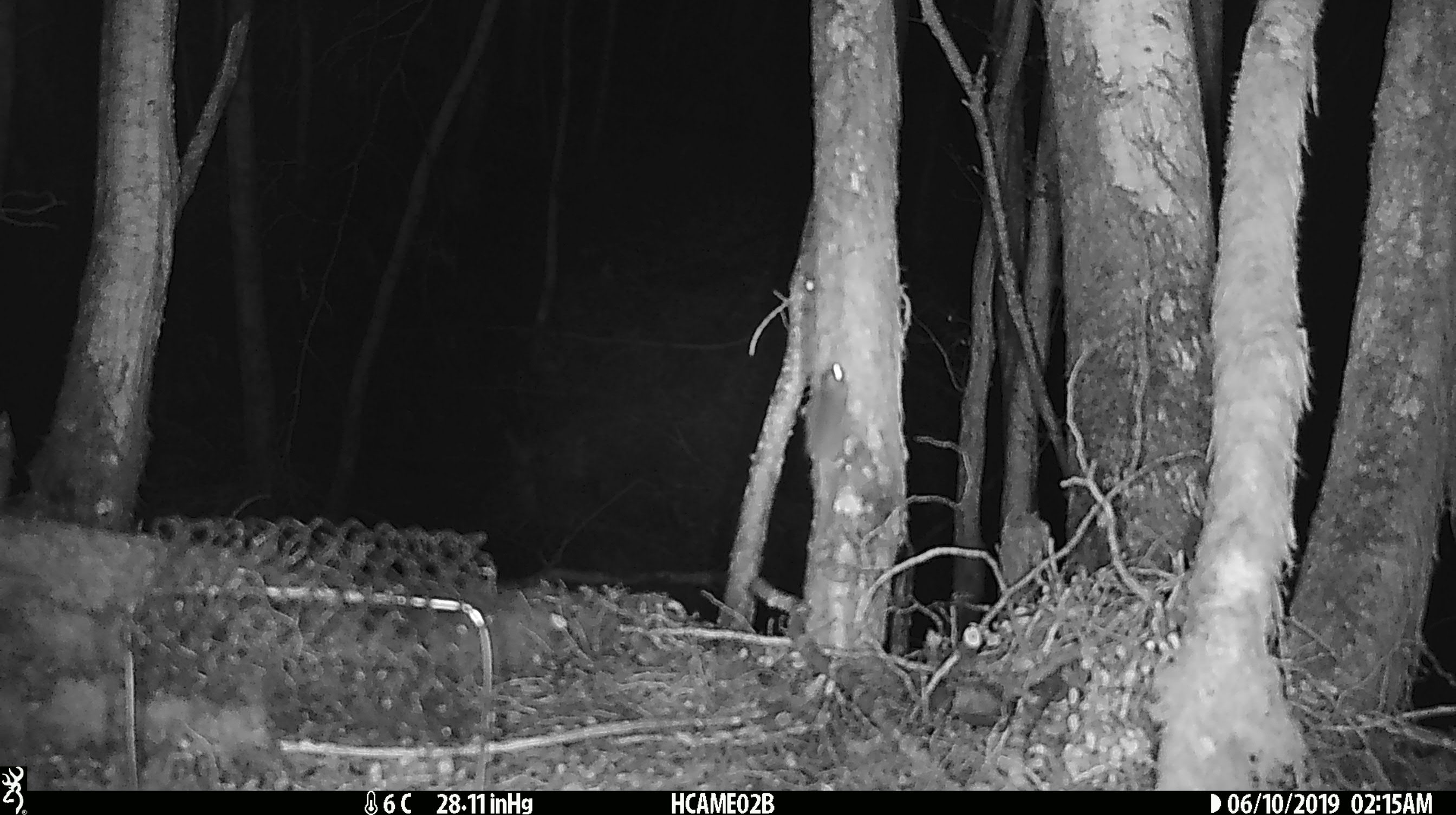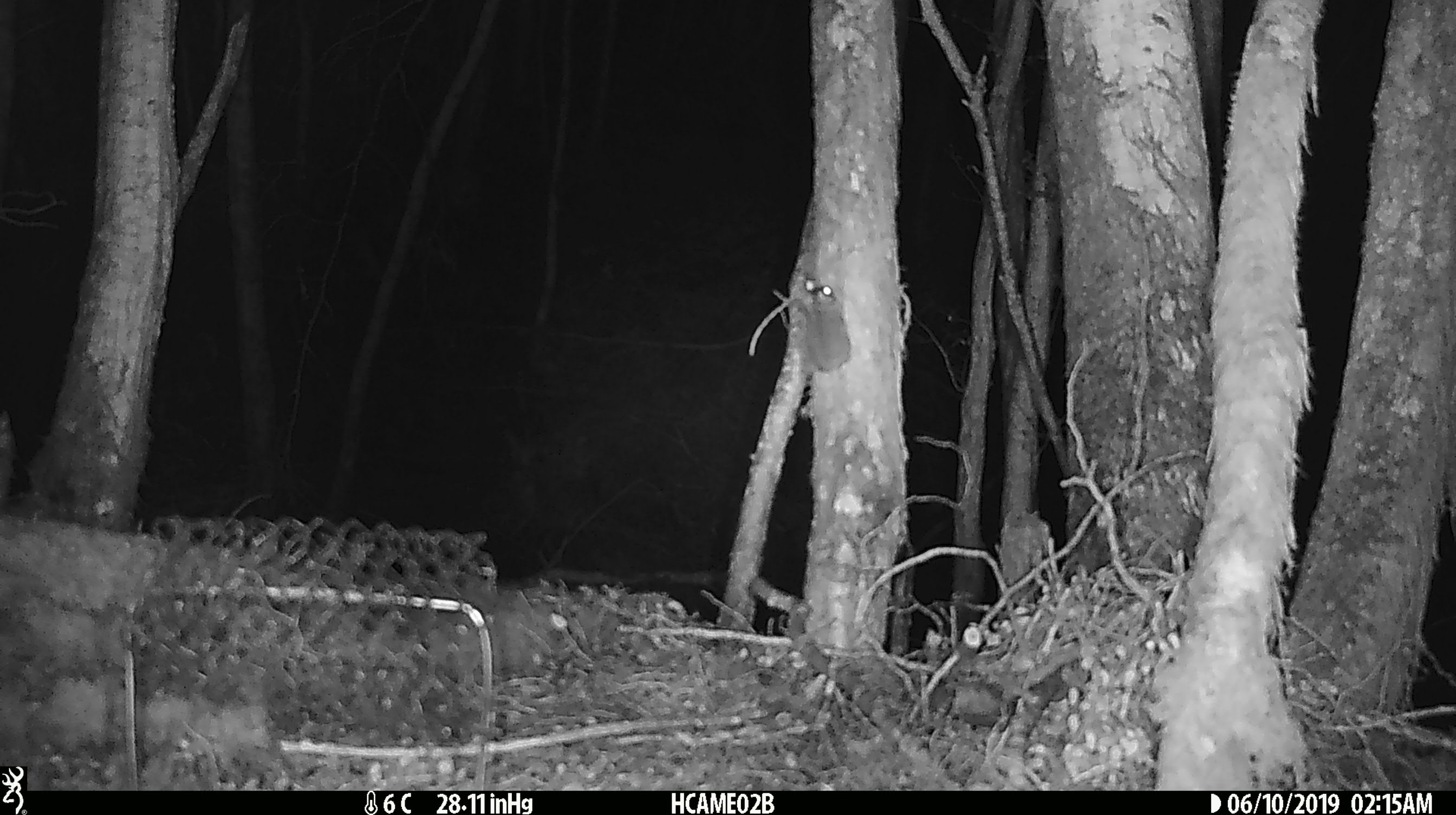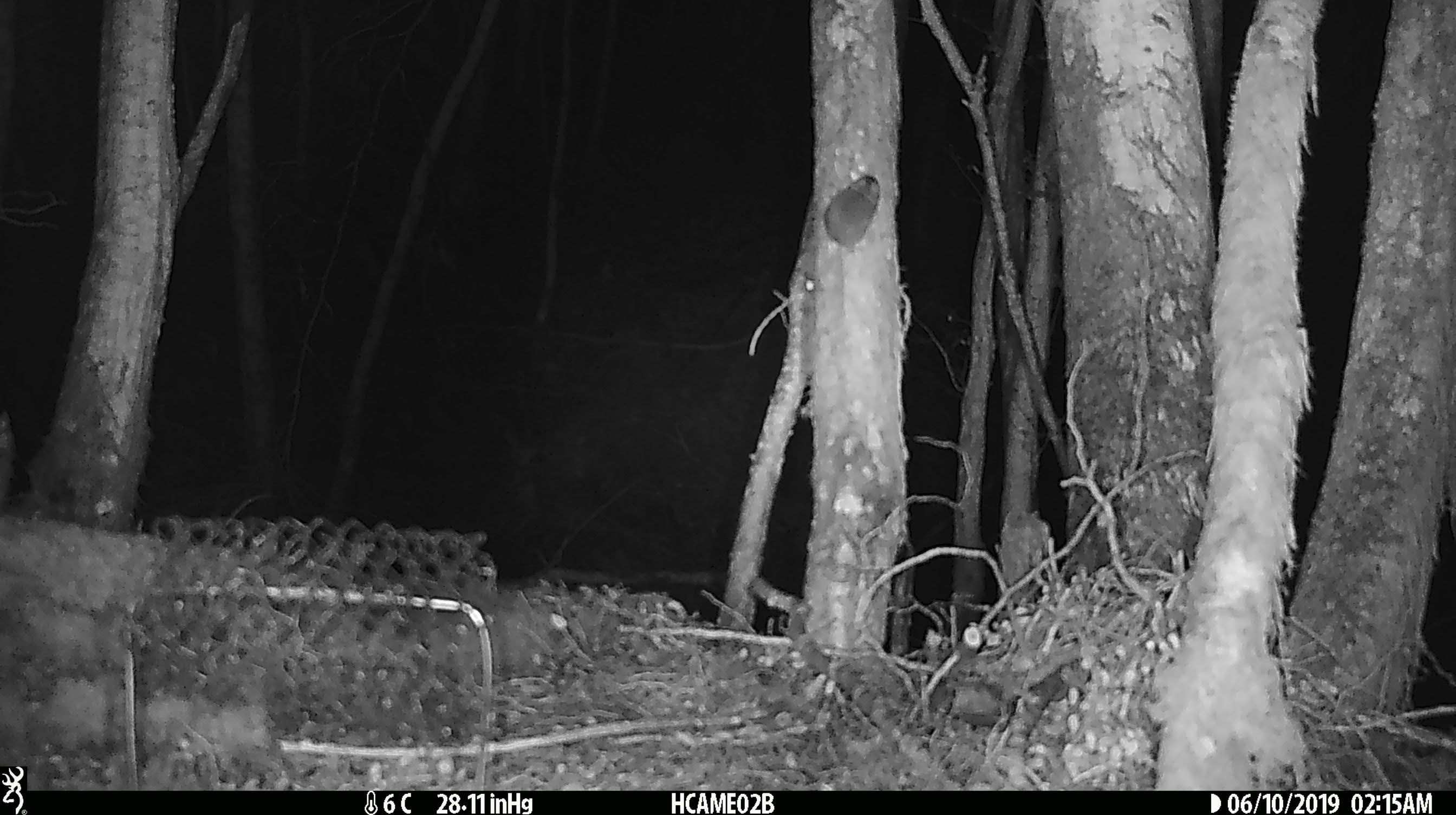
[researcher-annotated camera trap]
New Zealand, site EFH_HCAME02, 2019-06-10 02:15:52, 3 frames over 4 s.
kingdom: Animalia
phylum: Chordata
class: Mammalia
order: Rodentia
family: Muridae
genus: Mus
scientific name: Mus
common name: mouse